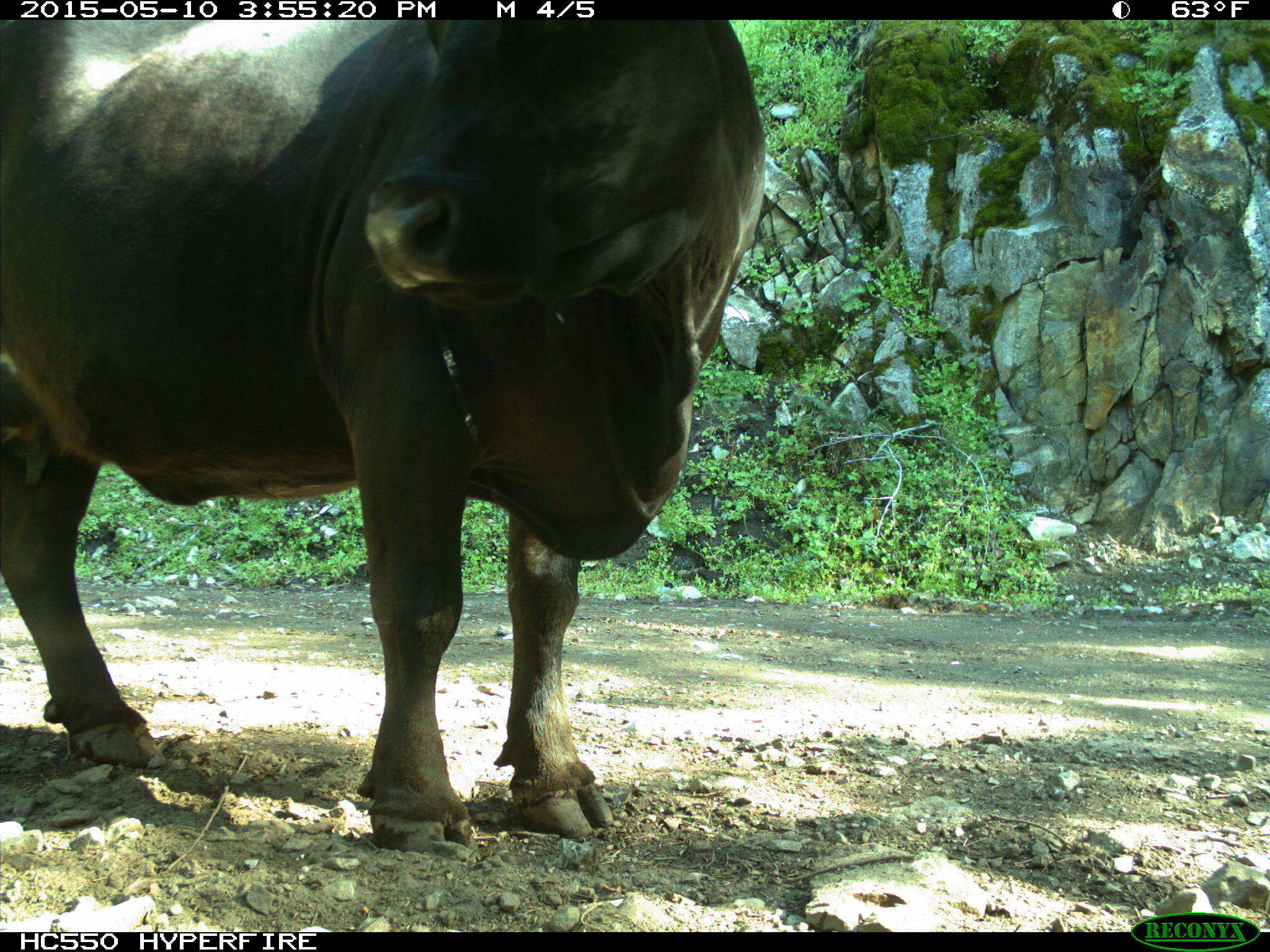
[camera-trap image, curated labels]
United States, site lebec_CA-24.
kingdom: Animalia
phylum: Chordata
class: Mammalia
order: Artiodactyla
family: Bovidae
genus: Bos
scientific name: Bos taurus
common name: domestic cow